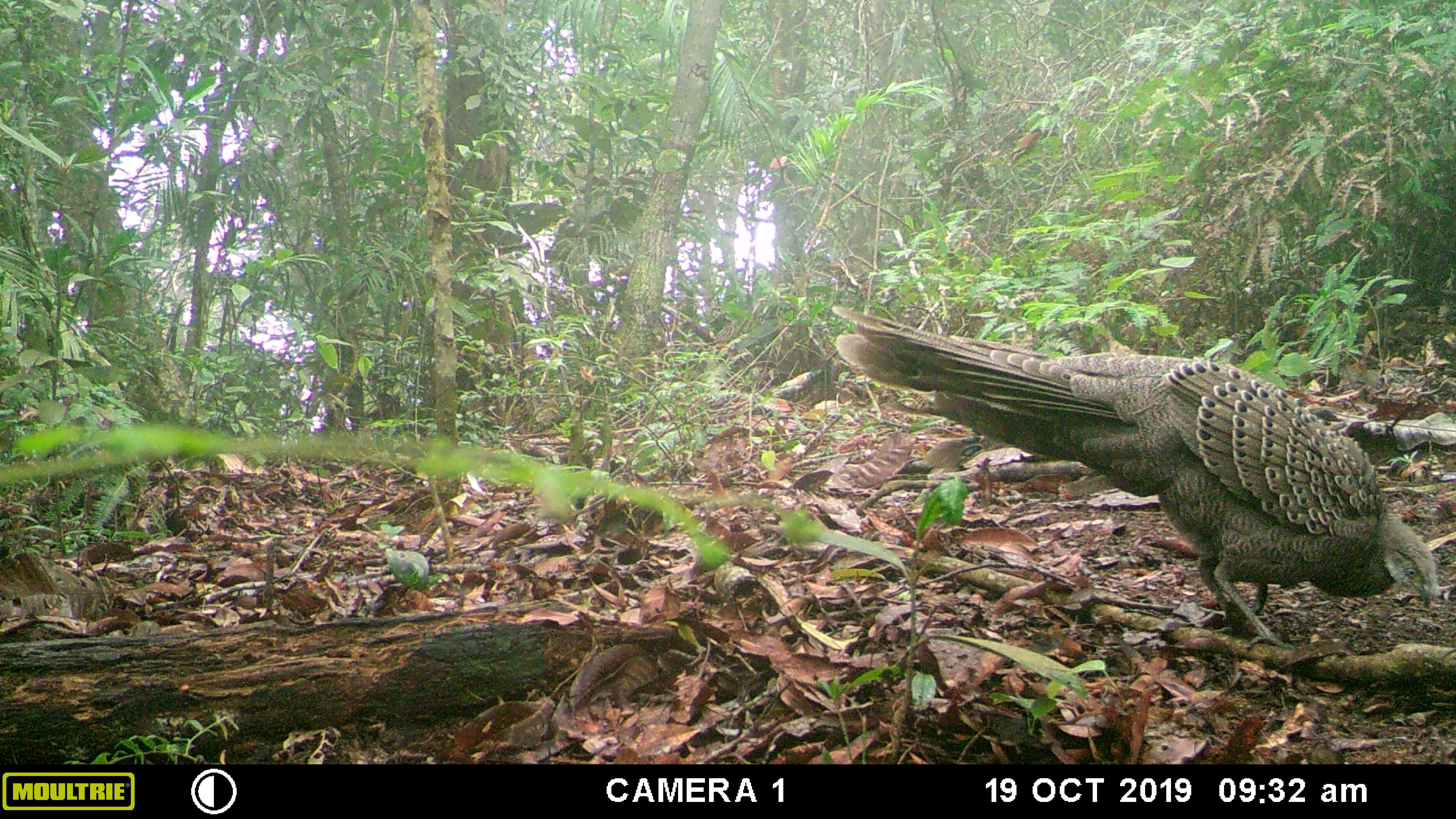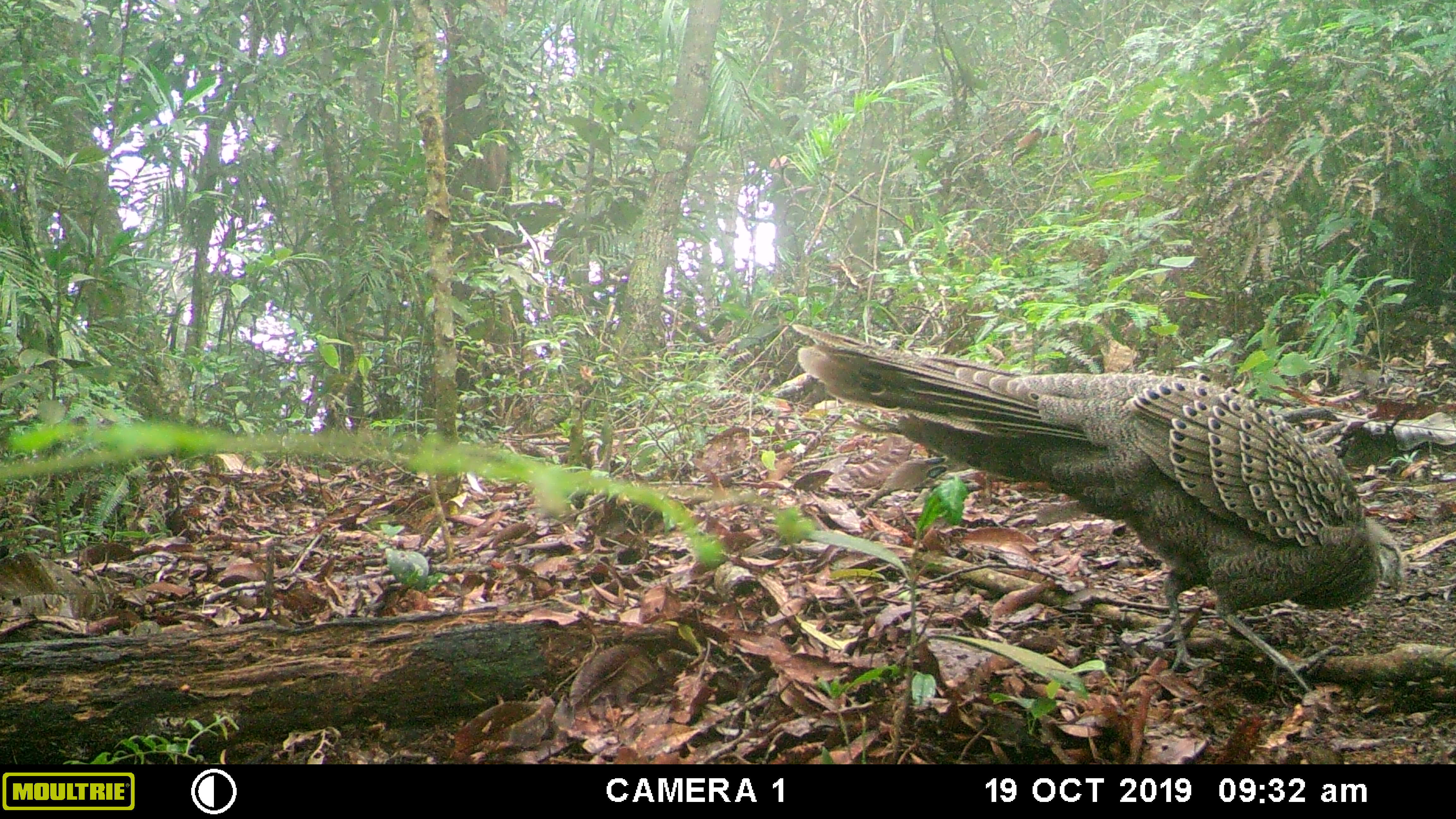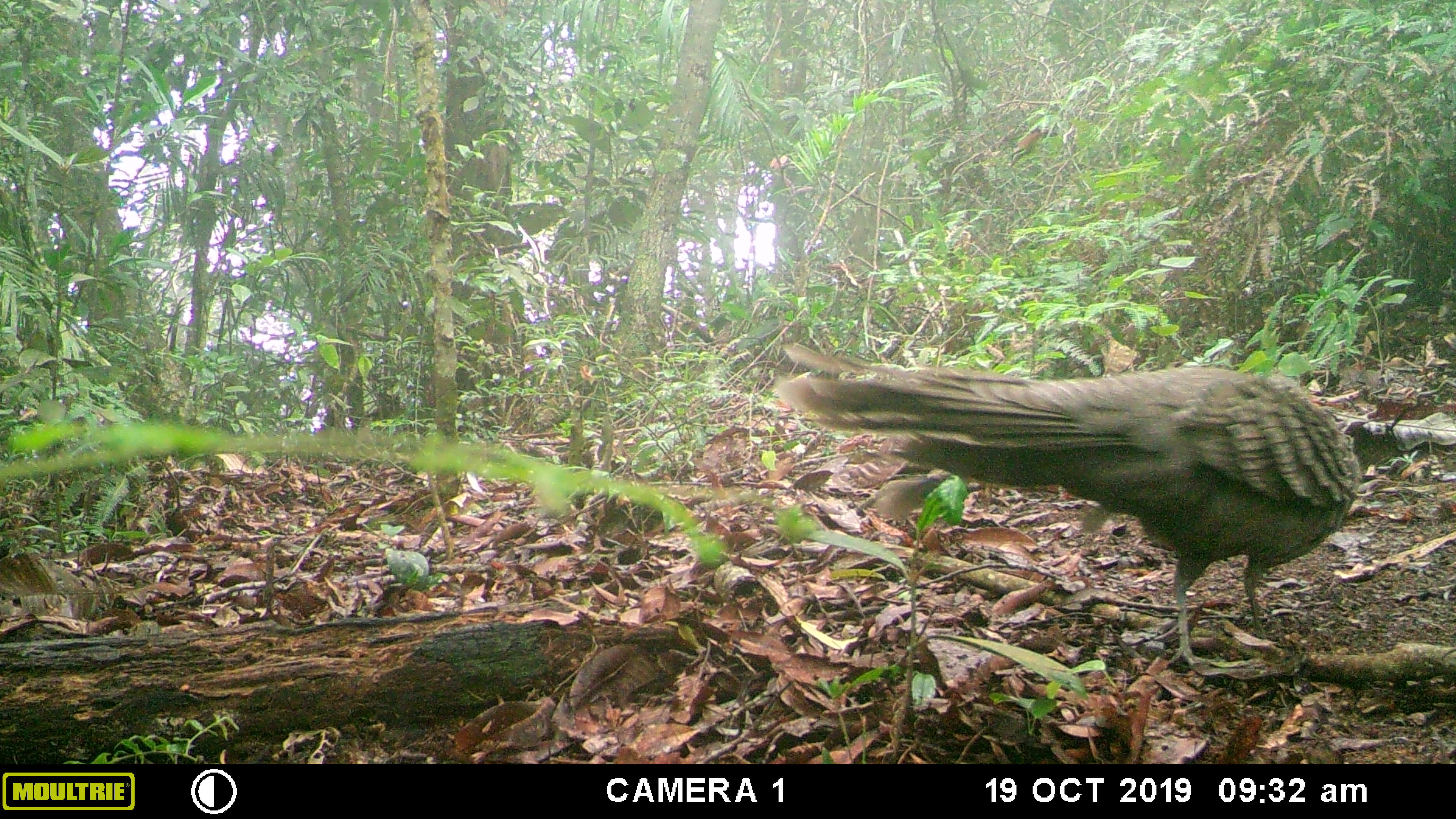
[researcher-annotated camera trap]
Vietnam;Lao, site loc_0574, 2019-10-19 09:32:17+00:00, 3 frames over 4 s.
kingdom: Animalia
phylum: Chordata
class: Aves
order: Galliformes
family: Phasianidae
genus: Polyplectron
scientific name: Polyplectron bicalcaratum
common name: gray peacock-pheasant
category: grey peacock pheasant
Grey peacock pheasant (gray peacock-pheasant) (Polyplectron bicalcaratum). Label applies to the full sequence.